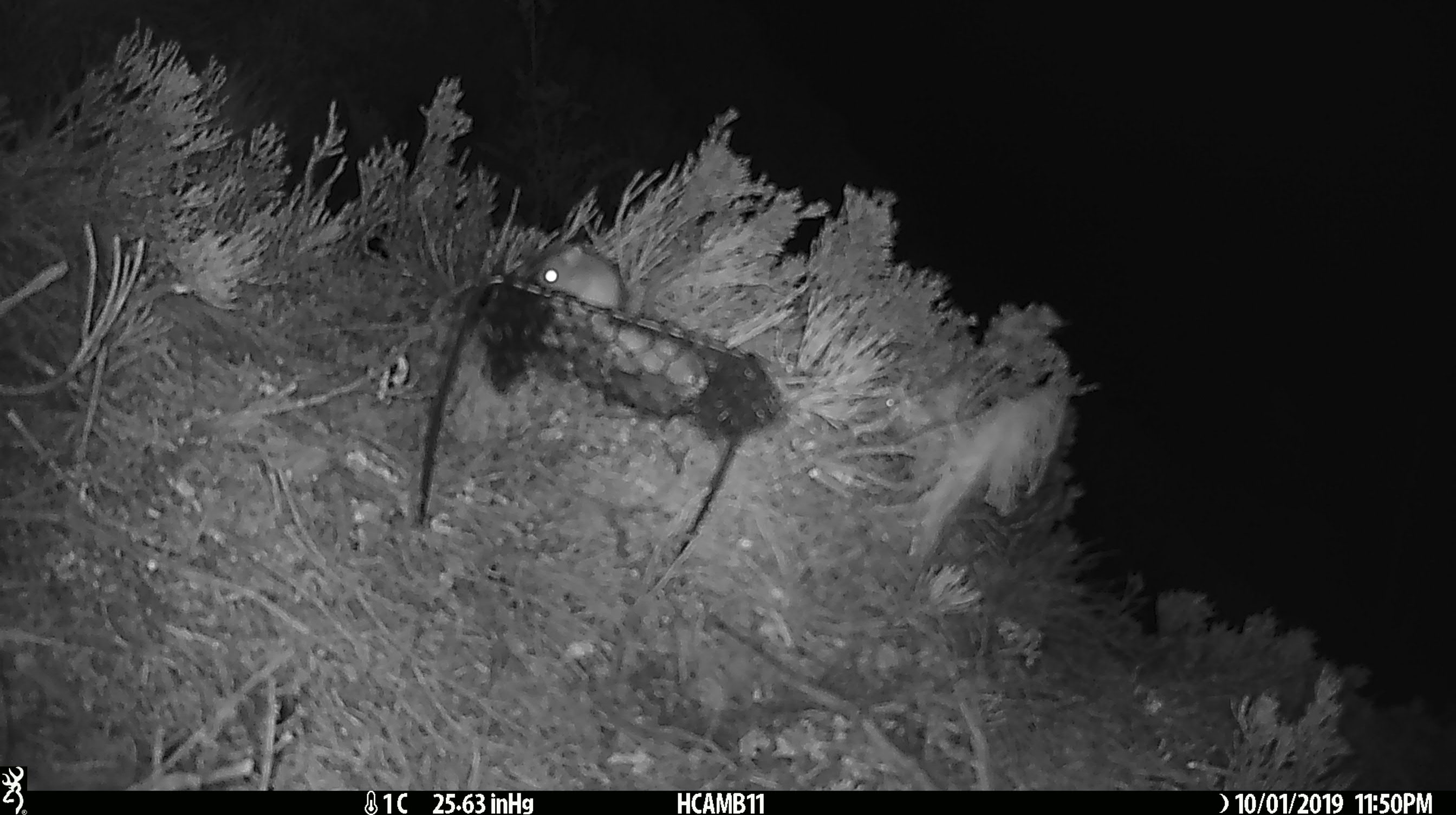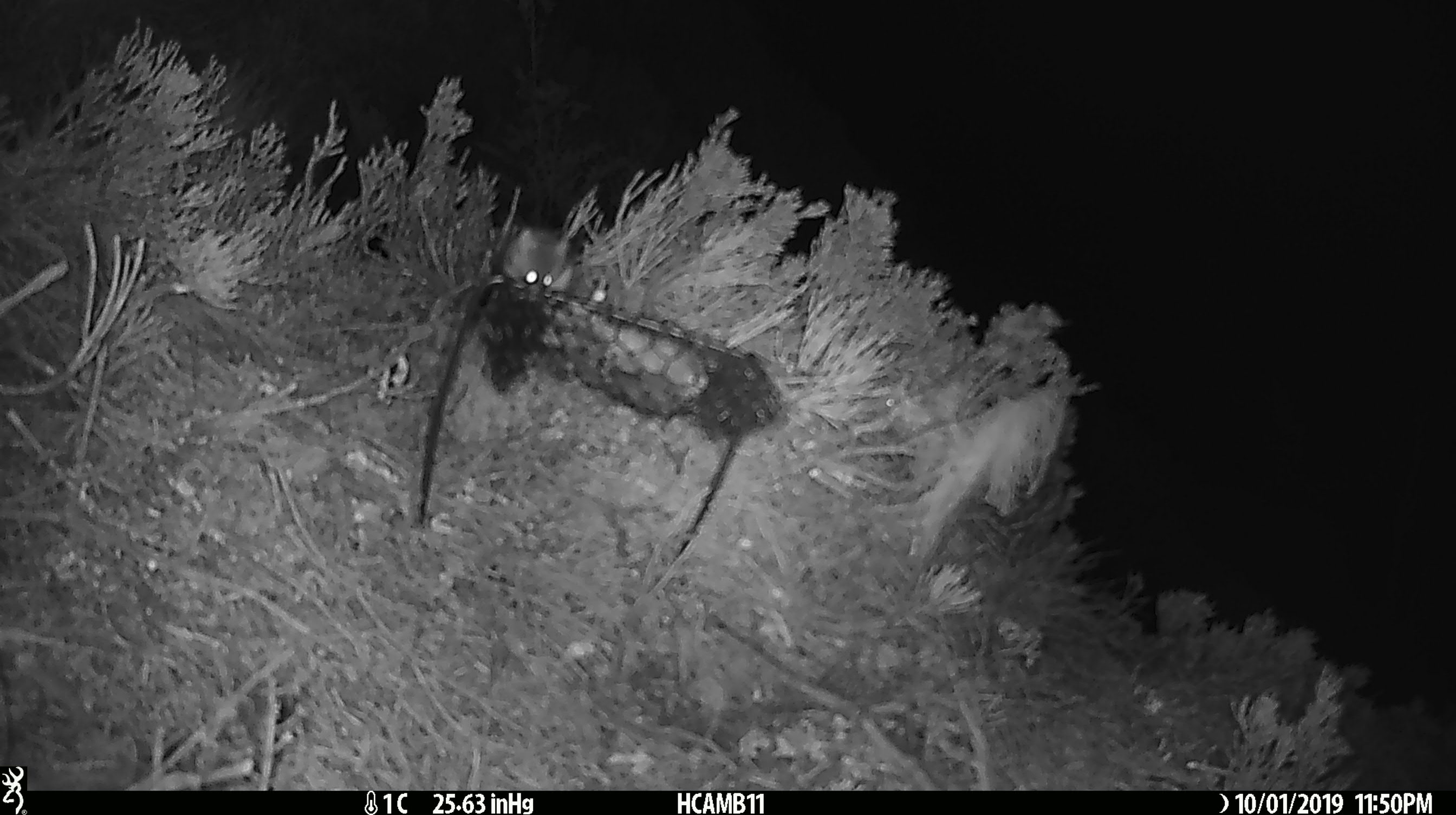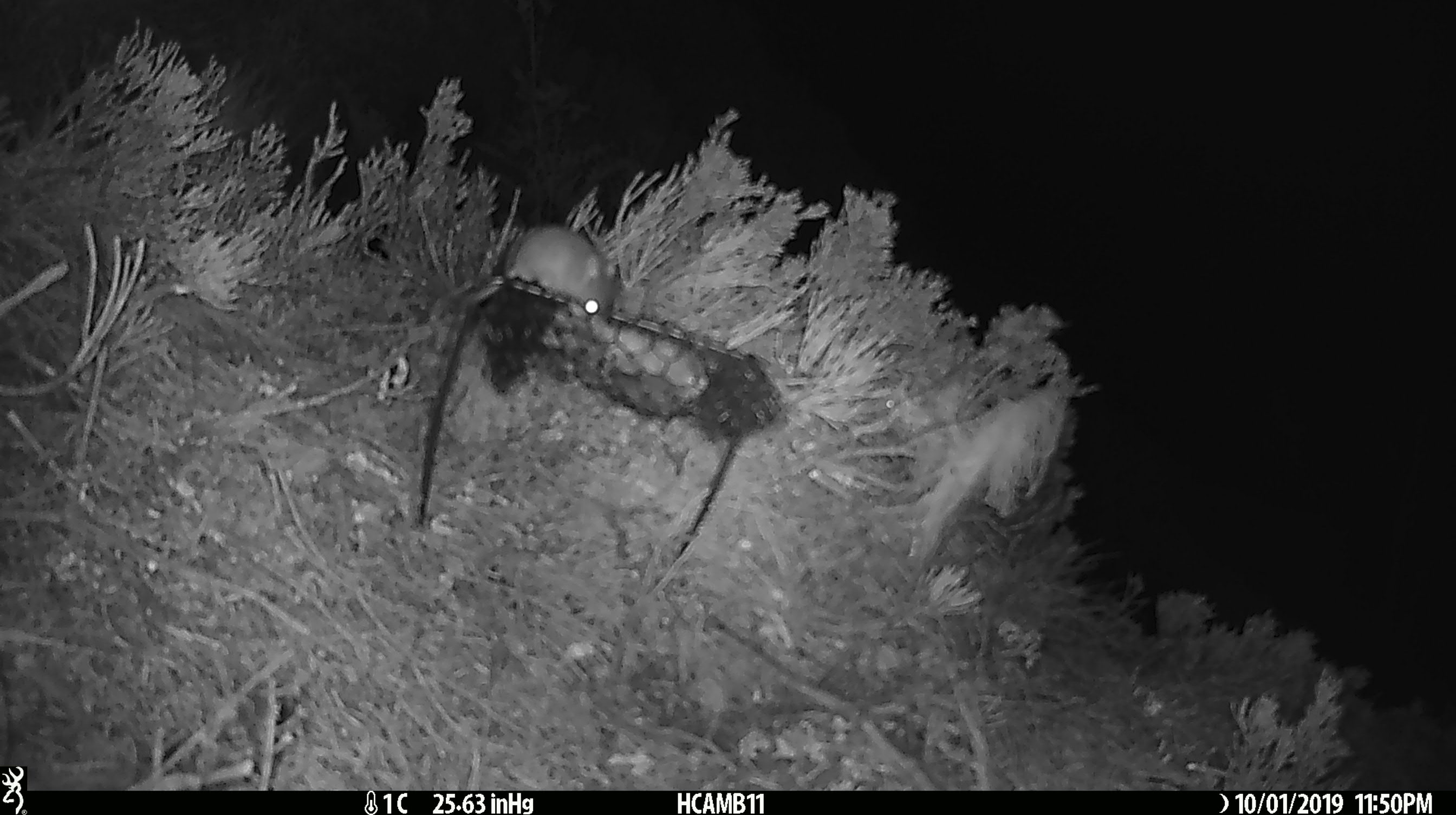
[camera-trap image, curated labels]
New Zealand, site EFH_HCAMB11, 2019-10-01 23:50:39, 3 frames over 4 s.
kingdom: Animalia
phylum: Chordata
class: Mammalia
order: Rodentia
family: Muridae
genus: Mus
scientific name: Mus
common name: mouse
Mouse (Mus).